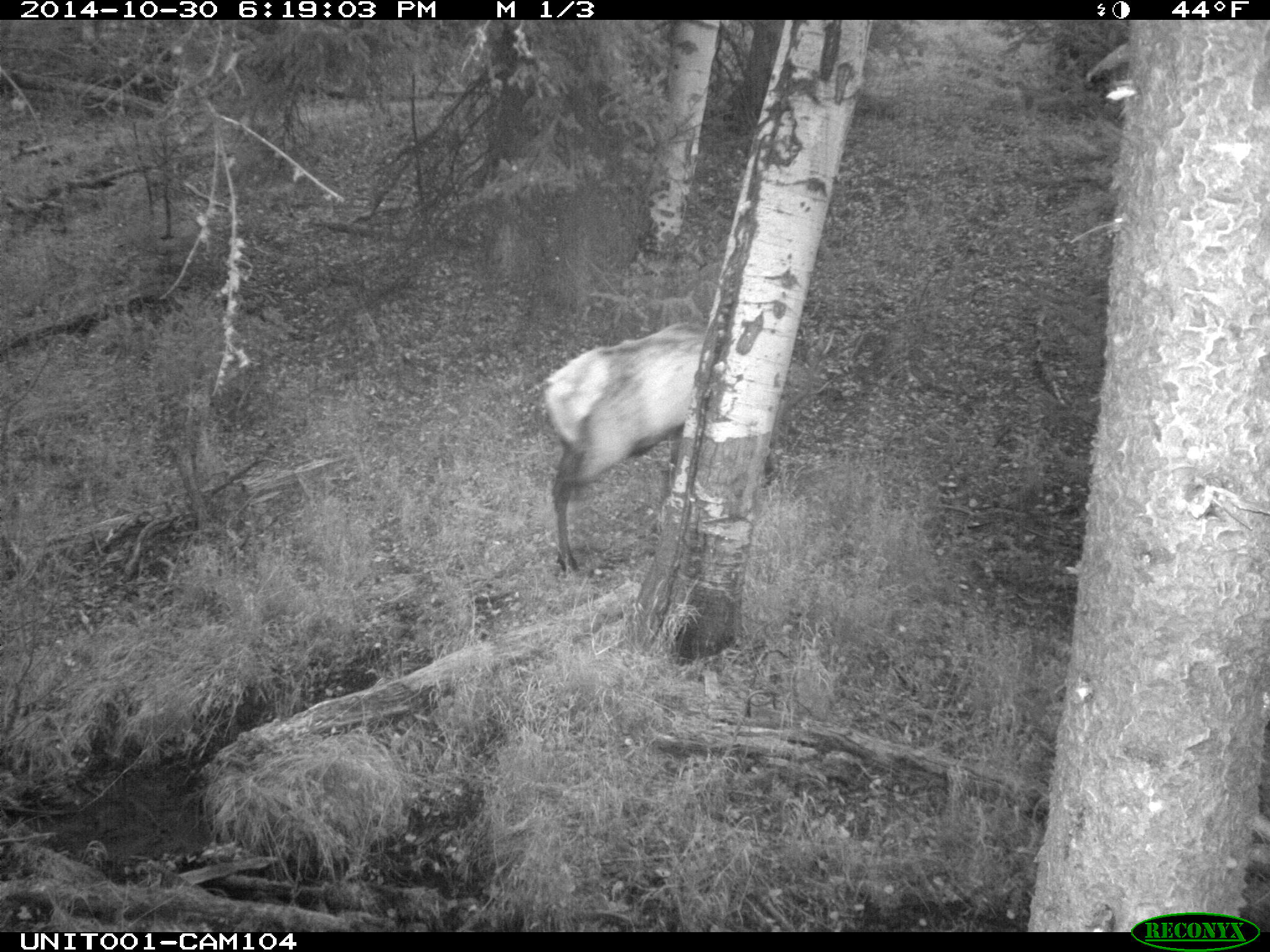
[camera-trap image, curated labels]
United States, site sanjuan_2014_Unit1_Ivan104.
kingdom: Animalia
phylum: Chordata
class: Mammalia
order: Artiodactyla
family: Cervidae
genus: Cervus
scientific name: Cervus elaphus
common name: red deer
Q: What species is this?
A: Cervus elaphus (red deer).